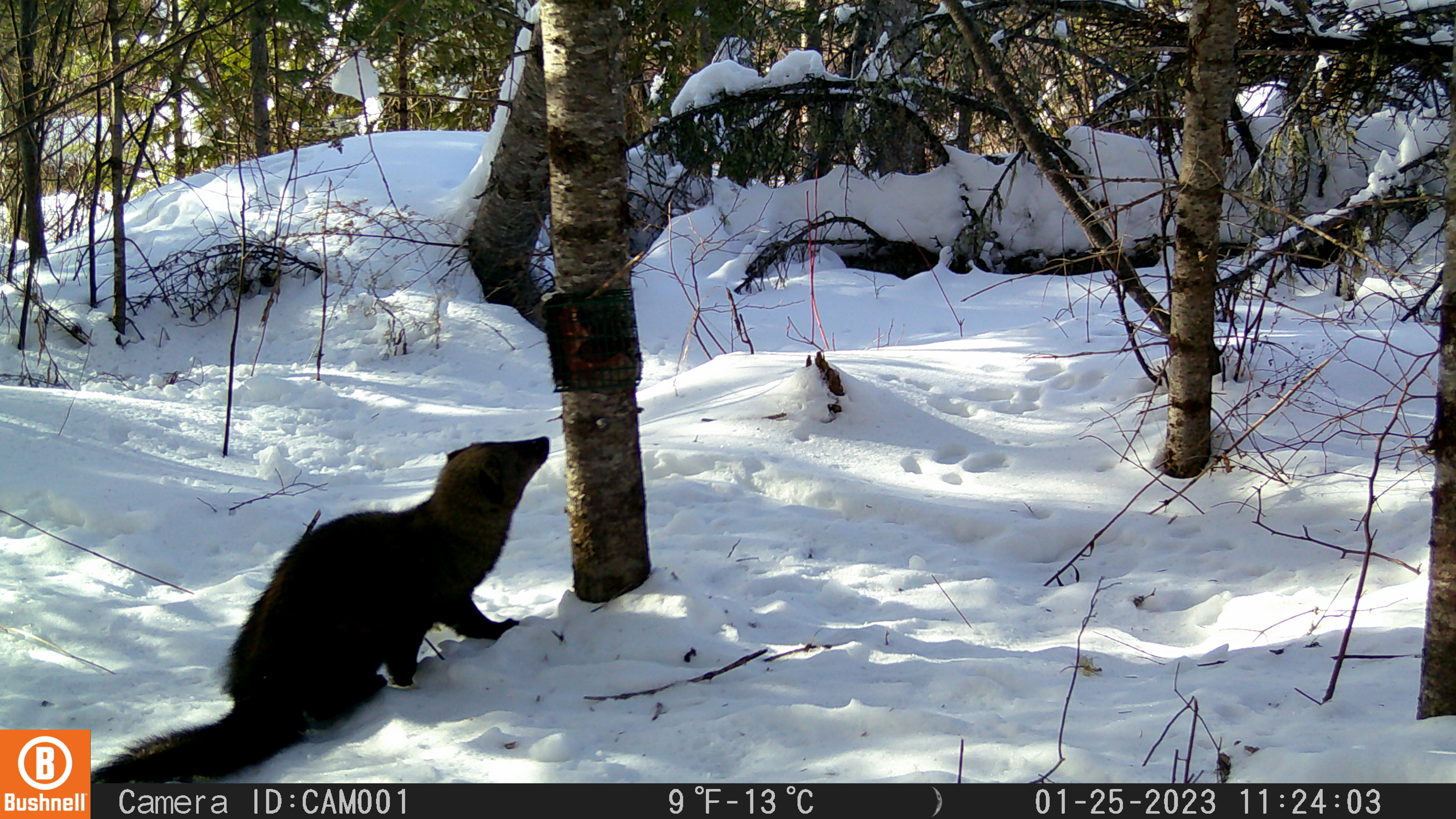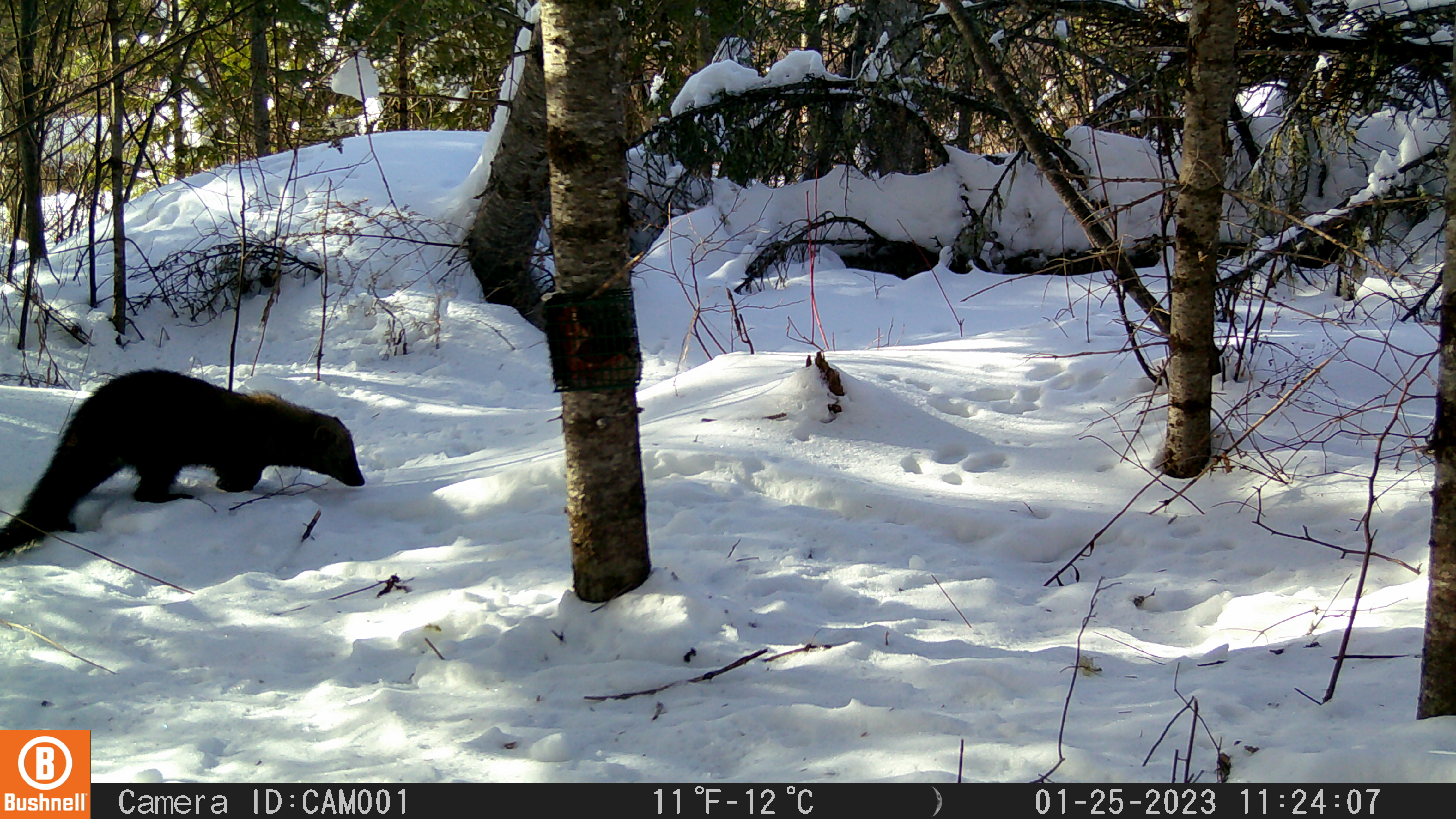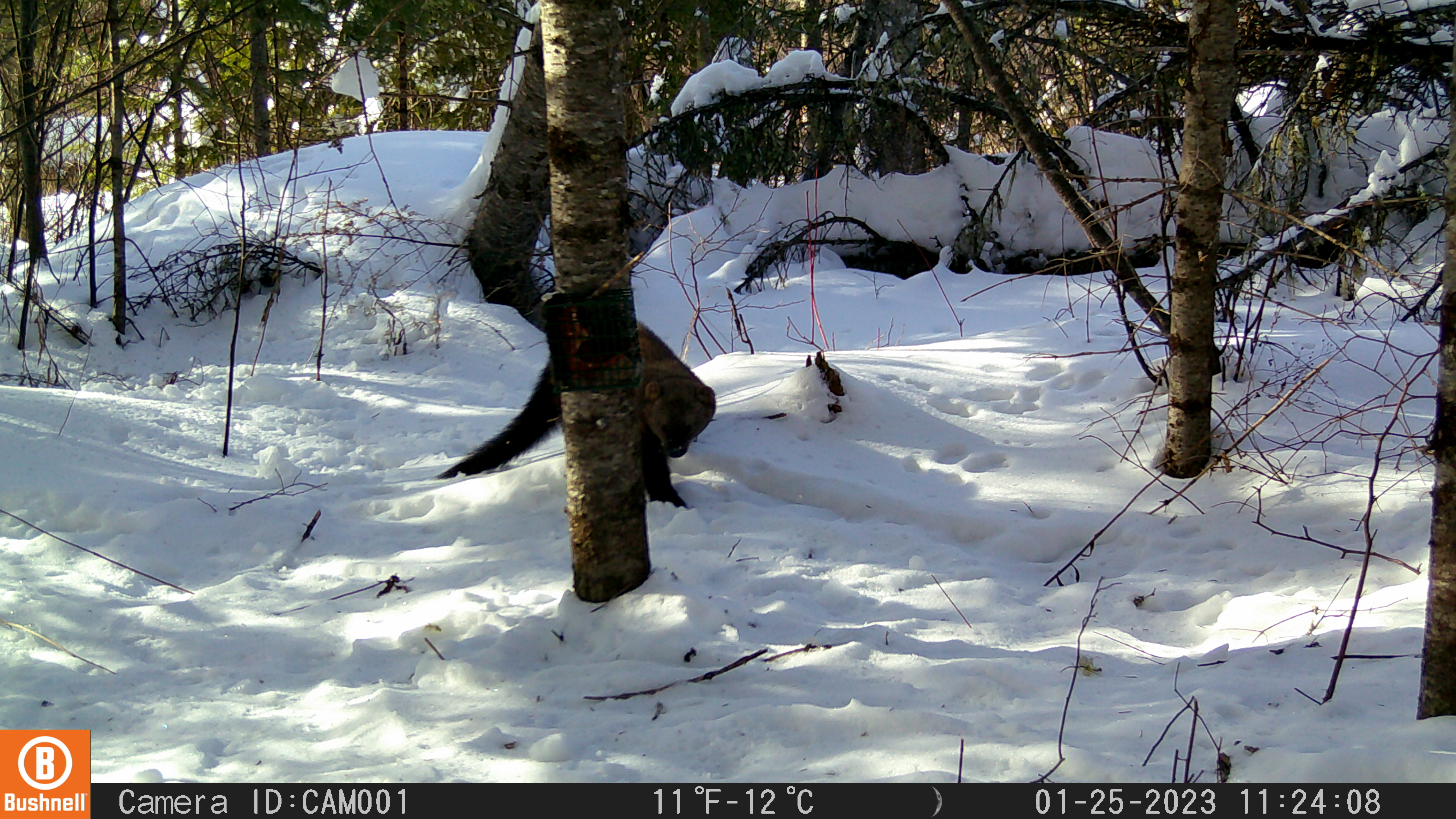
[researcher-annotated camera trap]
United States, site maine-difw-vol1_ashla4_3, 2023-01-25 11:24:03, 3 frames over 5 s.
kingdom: Animalia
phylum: Chordata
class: Mammalia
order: Carnivora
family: Mustelidae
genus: Pekania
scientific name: Pekania pennanti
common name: fisher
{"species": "fisher (Pekania pennanti)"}